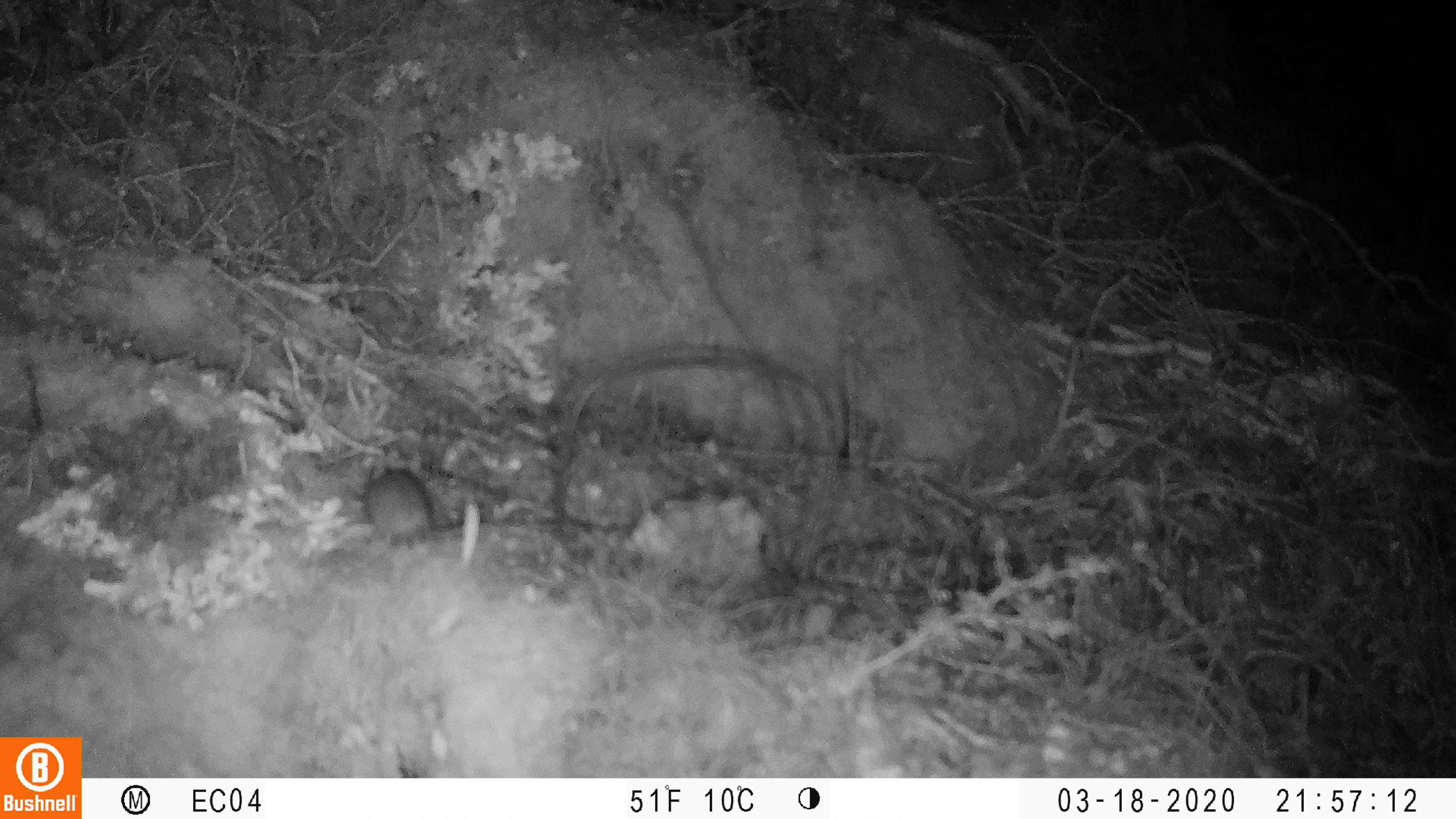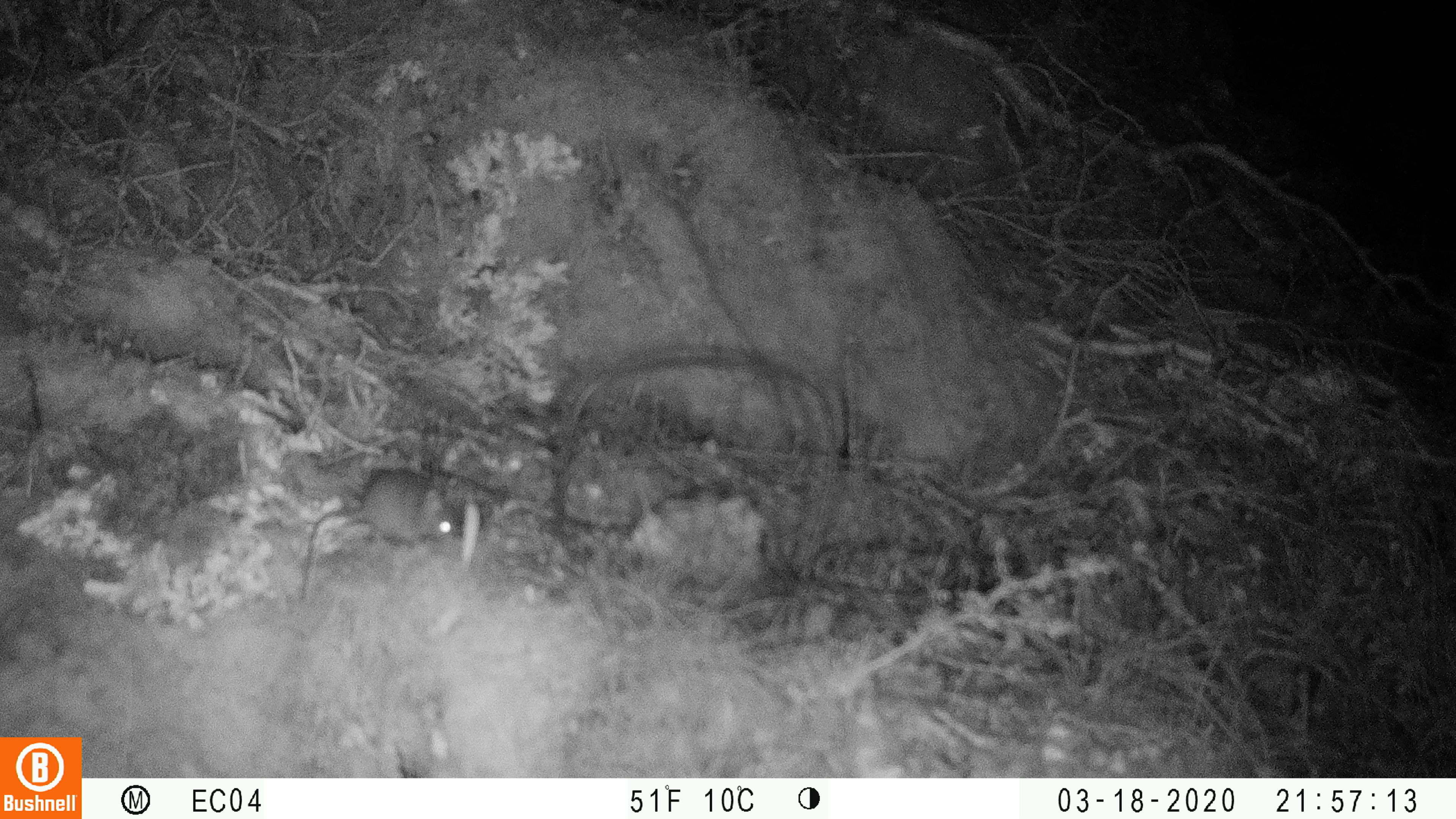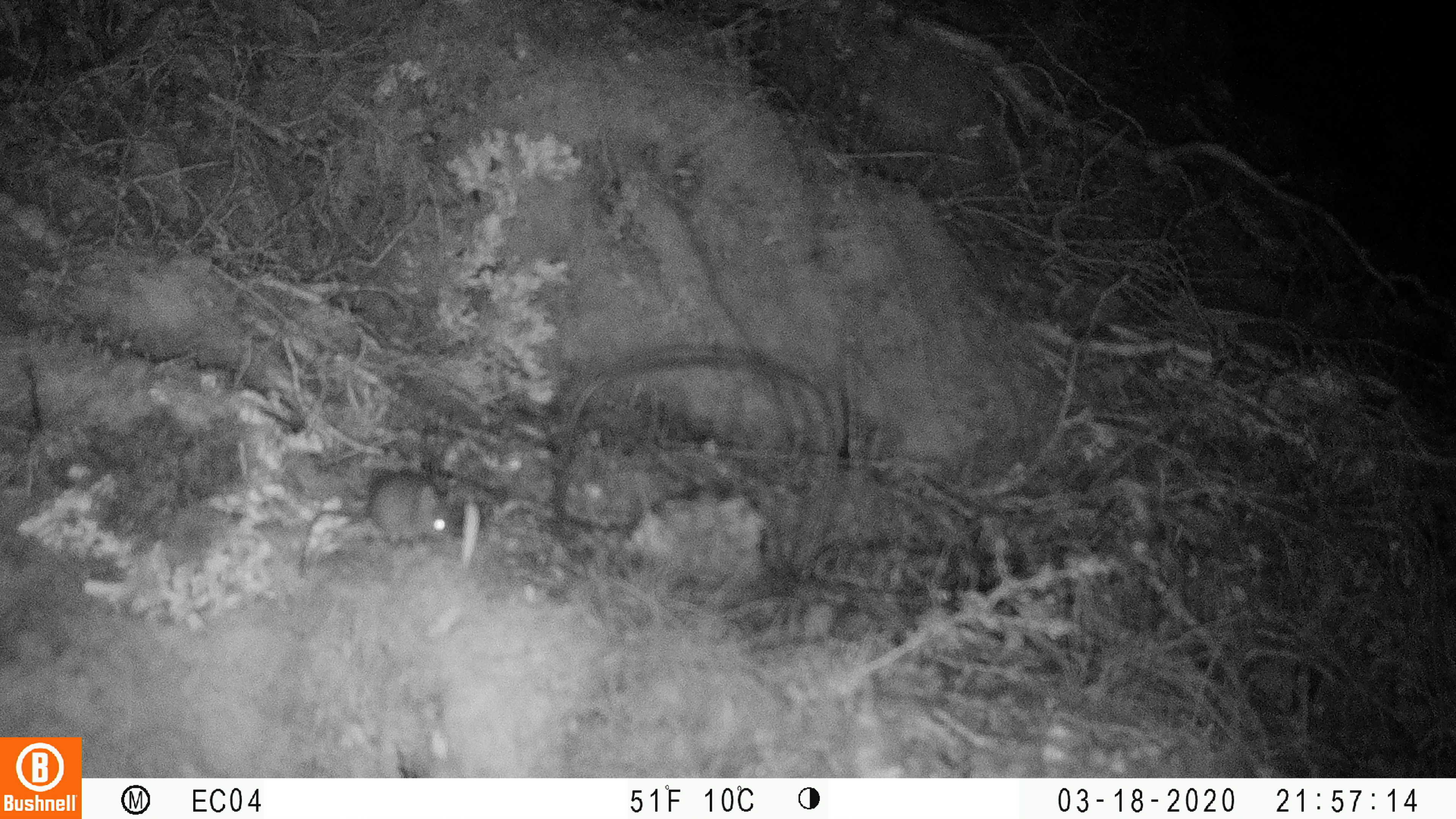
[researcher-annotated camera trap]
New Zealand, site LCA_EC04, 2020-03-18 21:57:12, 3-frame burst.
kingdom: Animalia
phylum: Chordata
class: Mammalia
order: Rodentia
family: Muridae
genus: Mus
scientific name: Mus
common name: mouse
Mouse (Mus).